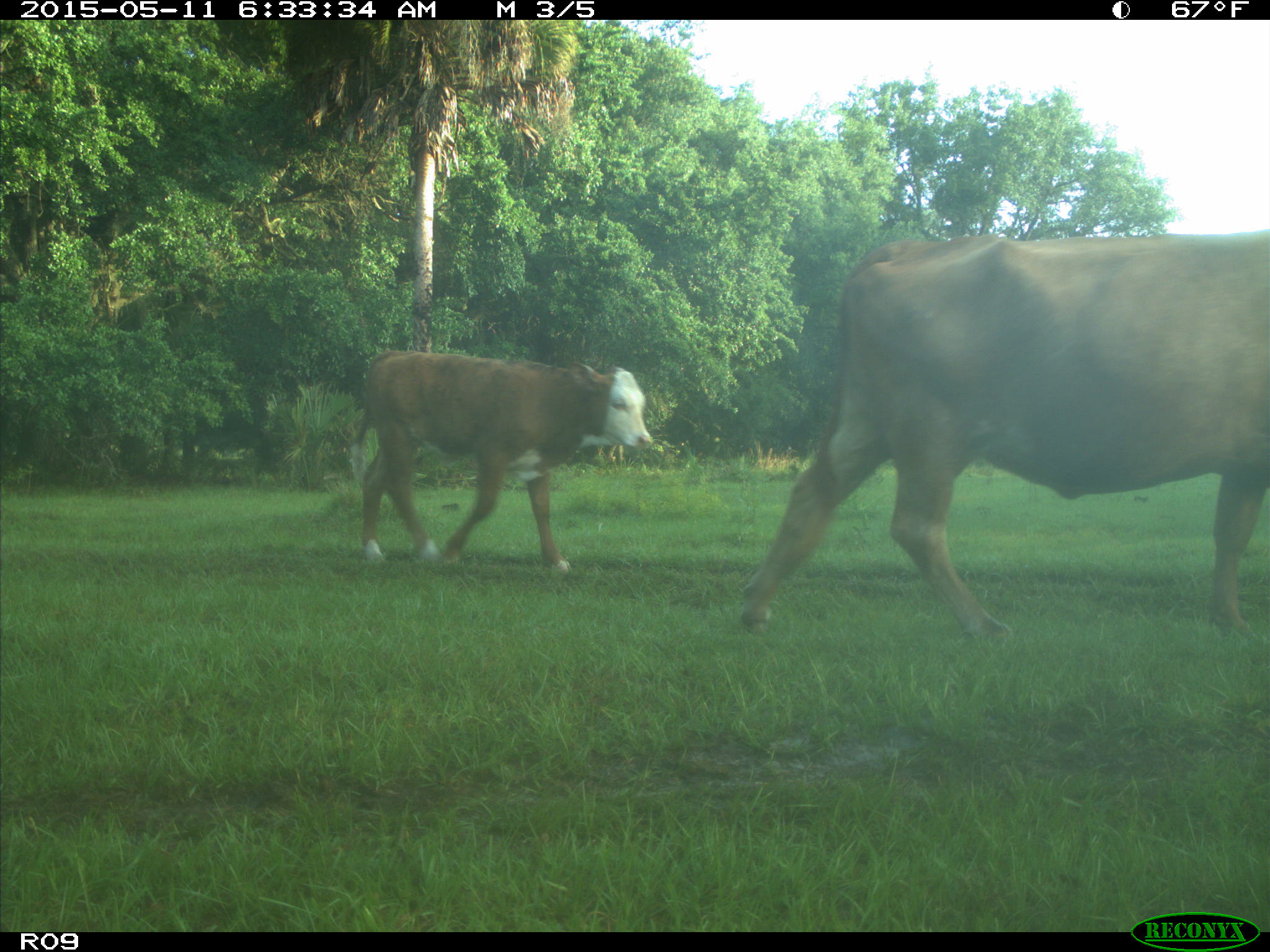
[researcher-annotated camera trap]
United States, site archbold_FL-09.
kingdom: Animalia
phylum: Chordata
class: Mammalia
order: Artiodactyla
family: Bovidae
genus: Bos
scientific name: Bos taurus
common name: domestic cow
Bos taurus (domestic cow).